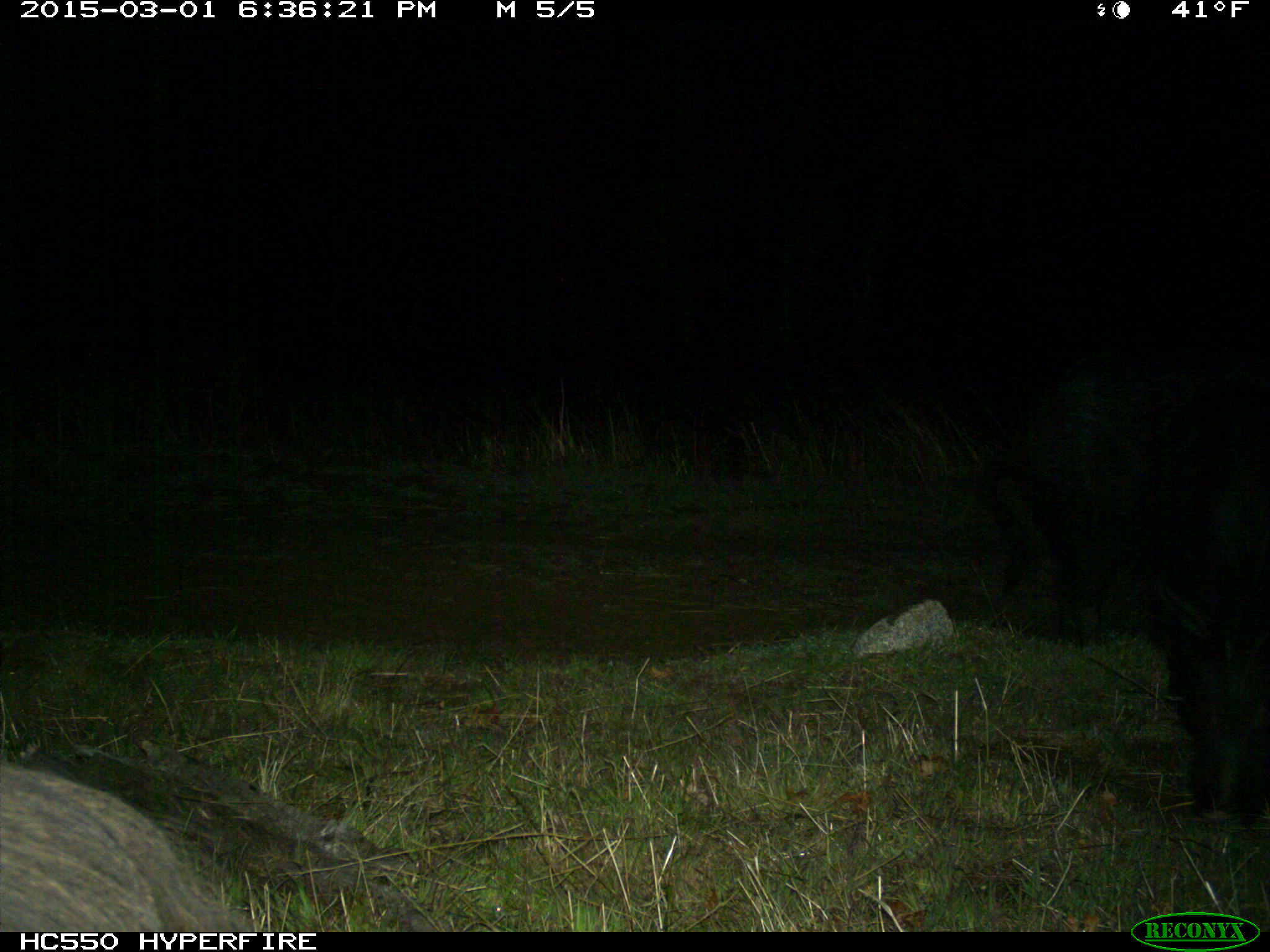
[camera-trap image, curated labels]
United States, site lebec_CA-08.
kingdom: Animalia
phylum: Chordata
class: Mammalia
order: Artiodactyla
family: Suidae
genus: Sus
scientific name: Sus scrofa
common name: wild boar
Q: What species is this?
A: Sus scrofa (wild boar).